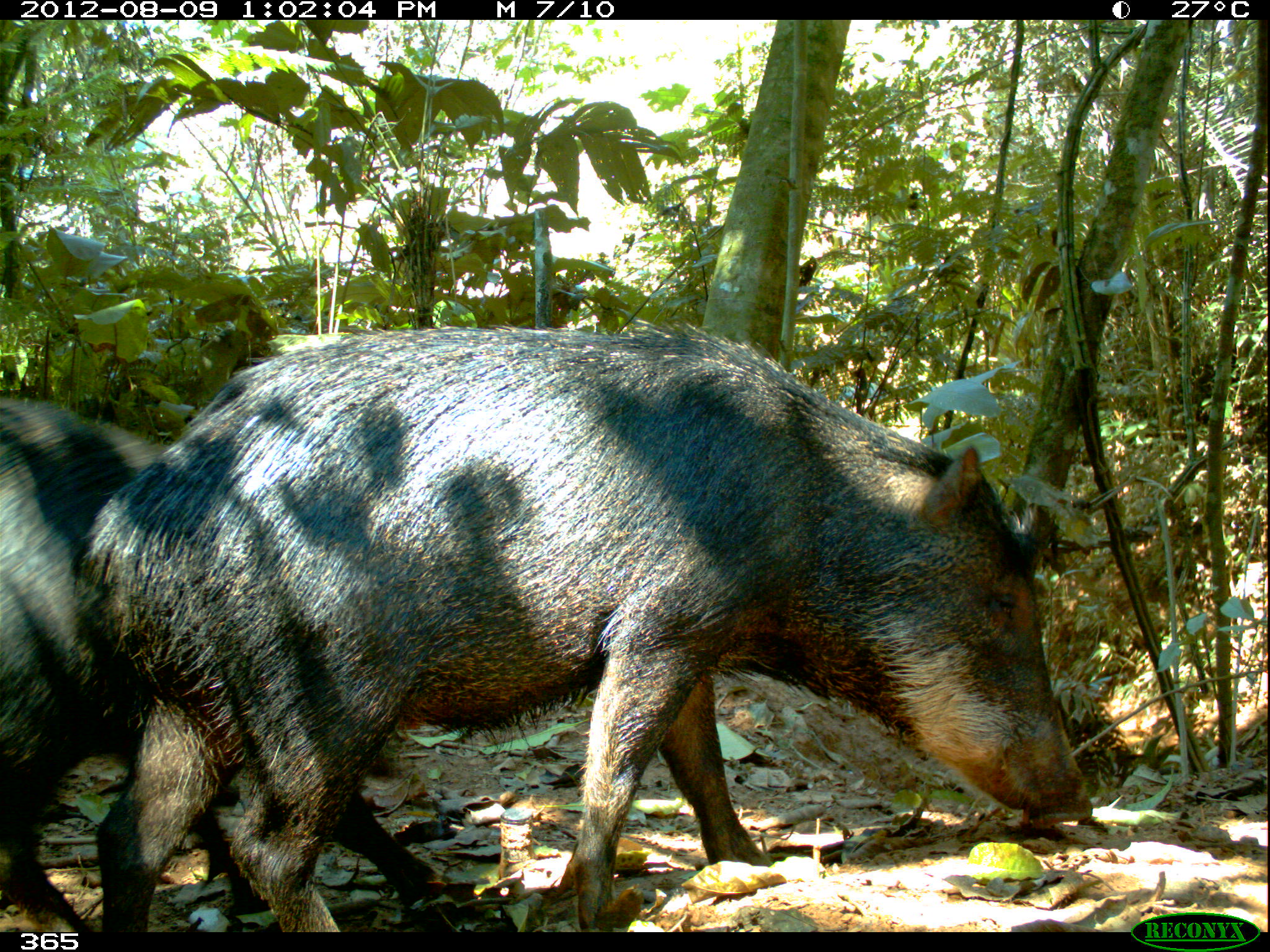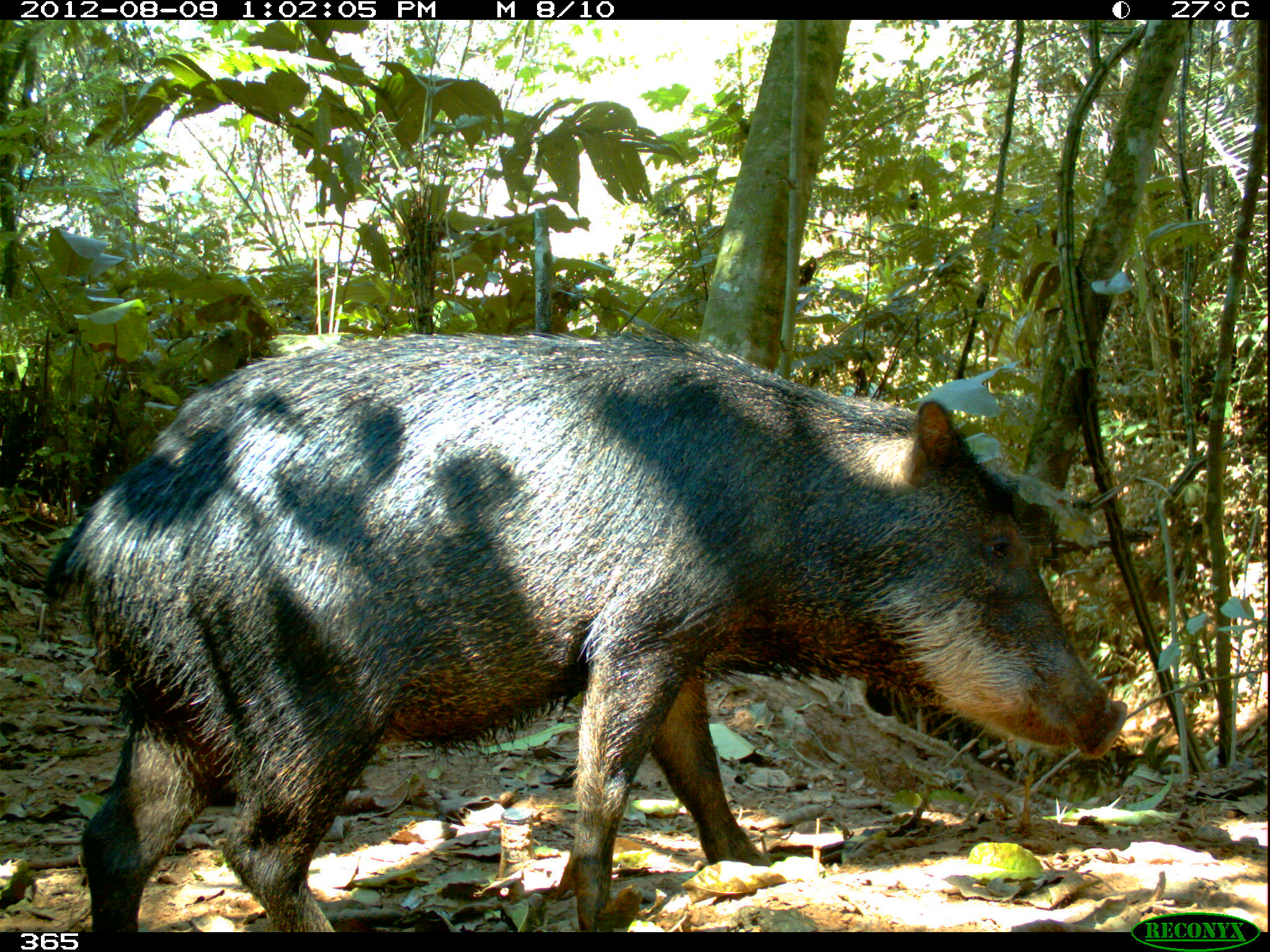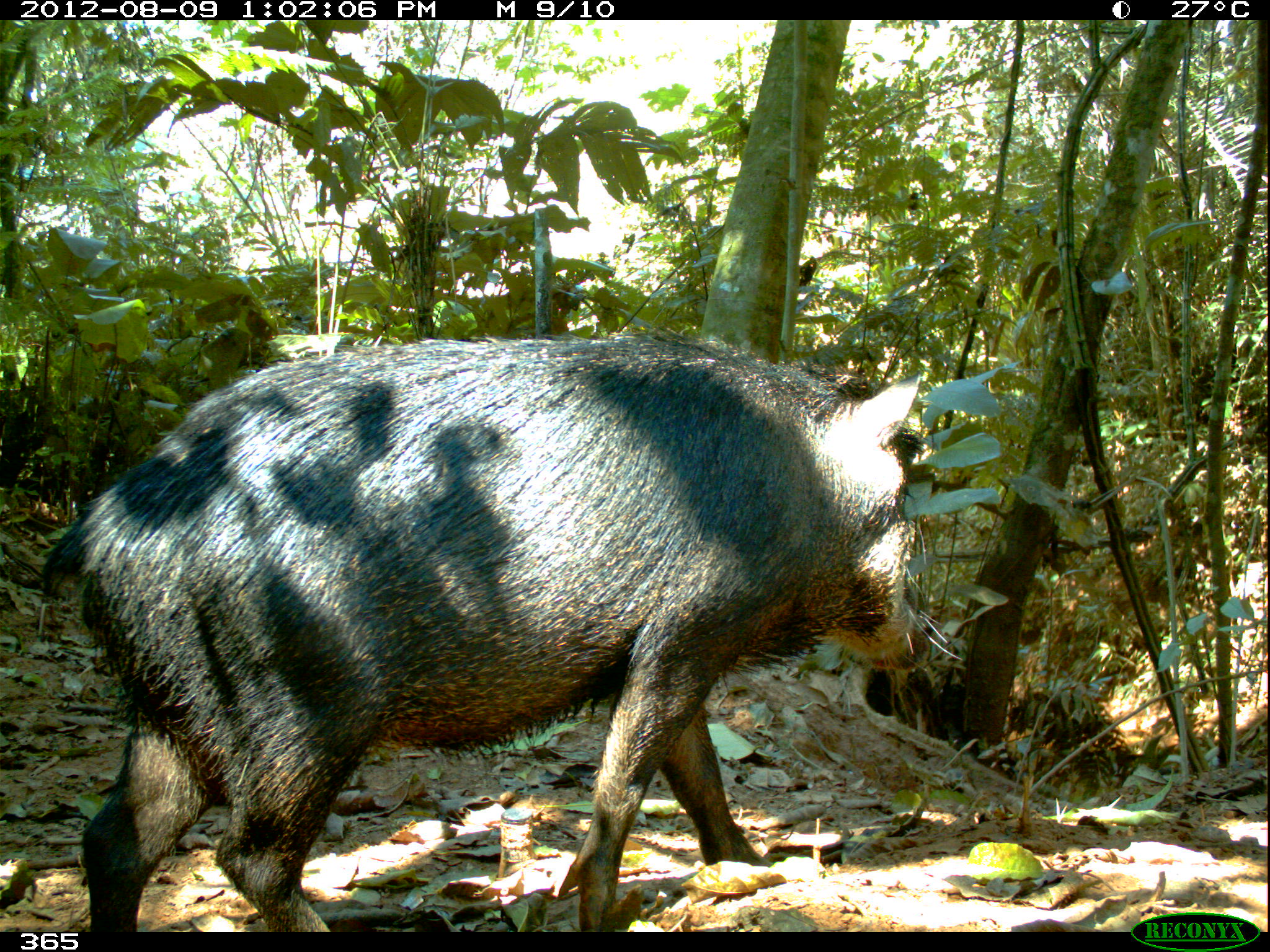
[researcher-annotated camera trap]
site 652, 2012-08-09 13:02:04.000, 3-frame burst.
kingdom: Animalia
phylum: Chordata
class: Mammalia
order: Artiodactyla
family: Tayassuidae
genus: Tayassu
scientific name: Tayassu pecari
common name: white-lipped peccary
Tayassu pecari (white-lipped peccary).